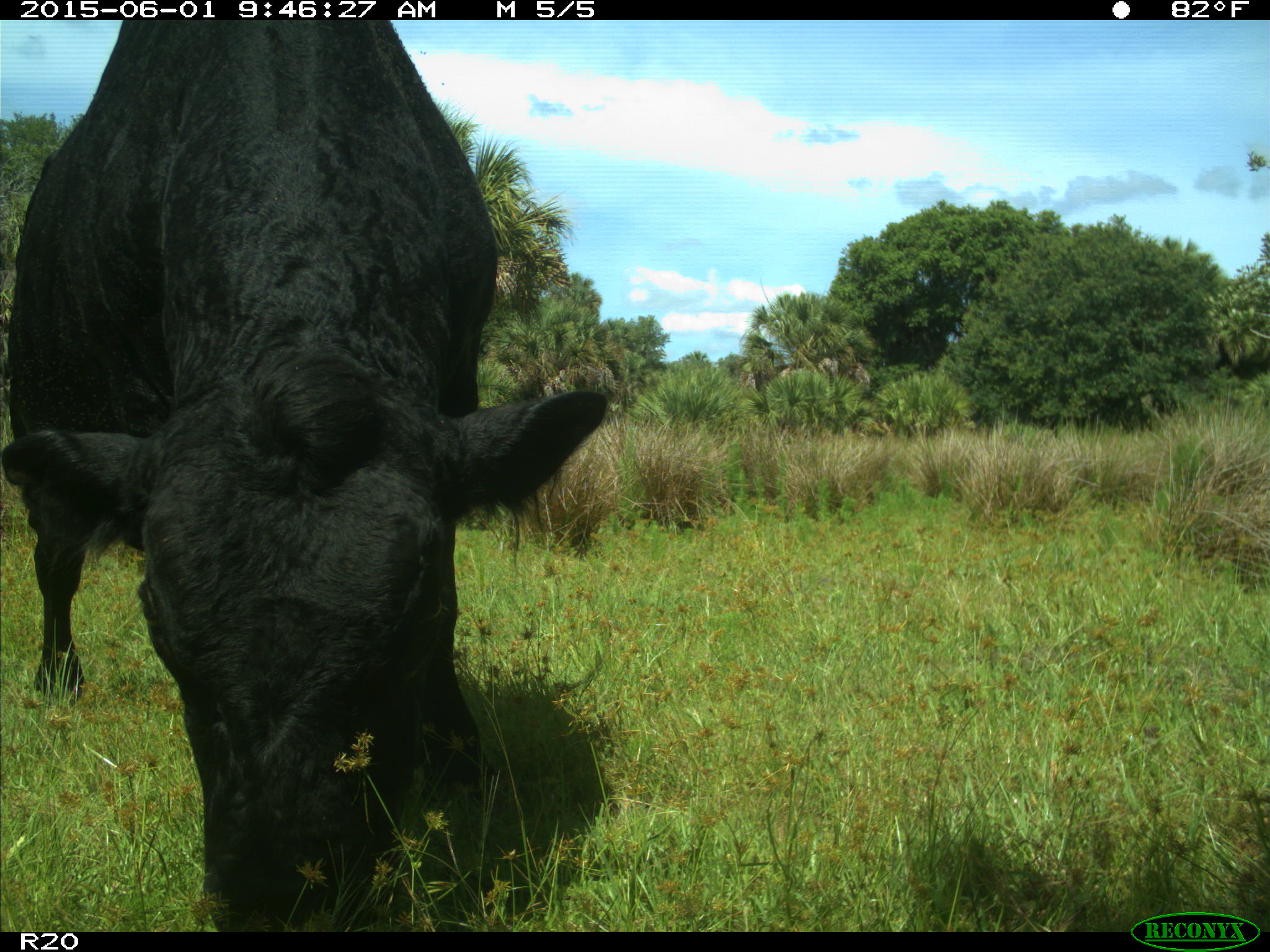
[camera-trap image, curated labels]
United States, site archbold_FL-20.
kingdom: Animalia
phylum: Chordata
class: Mammalia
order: Artiodactyla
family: Bovidae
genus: Bos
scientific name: Bos taurus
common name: domestic cow